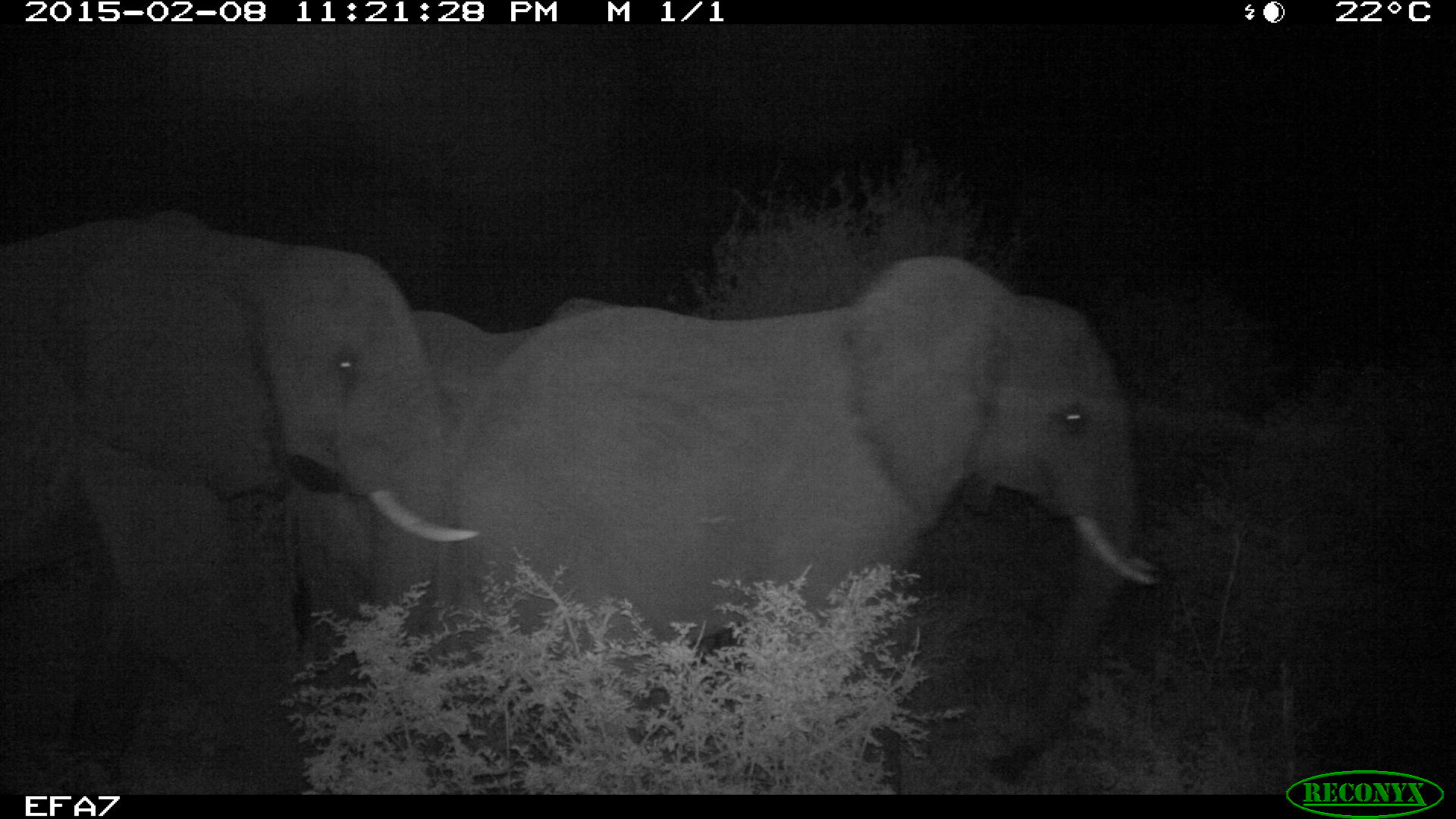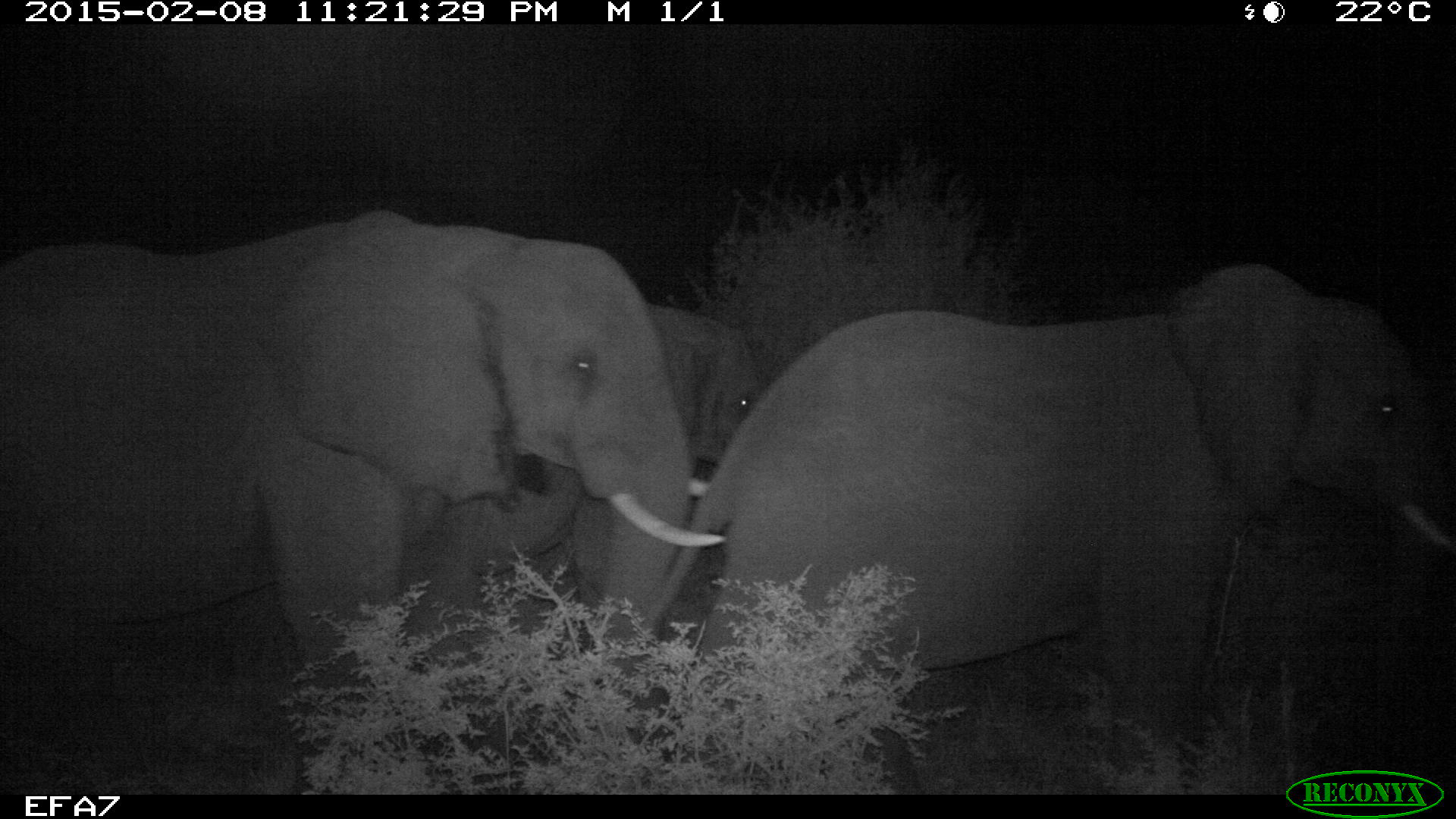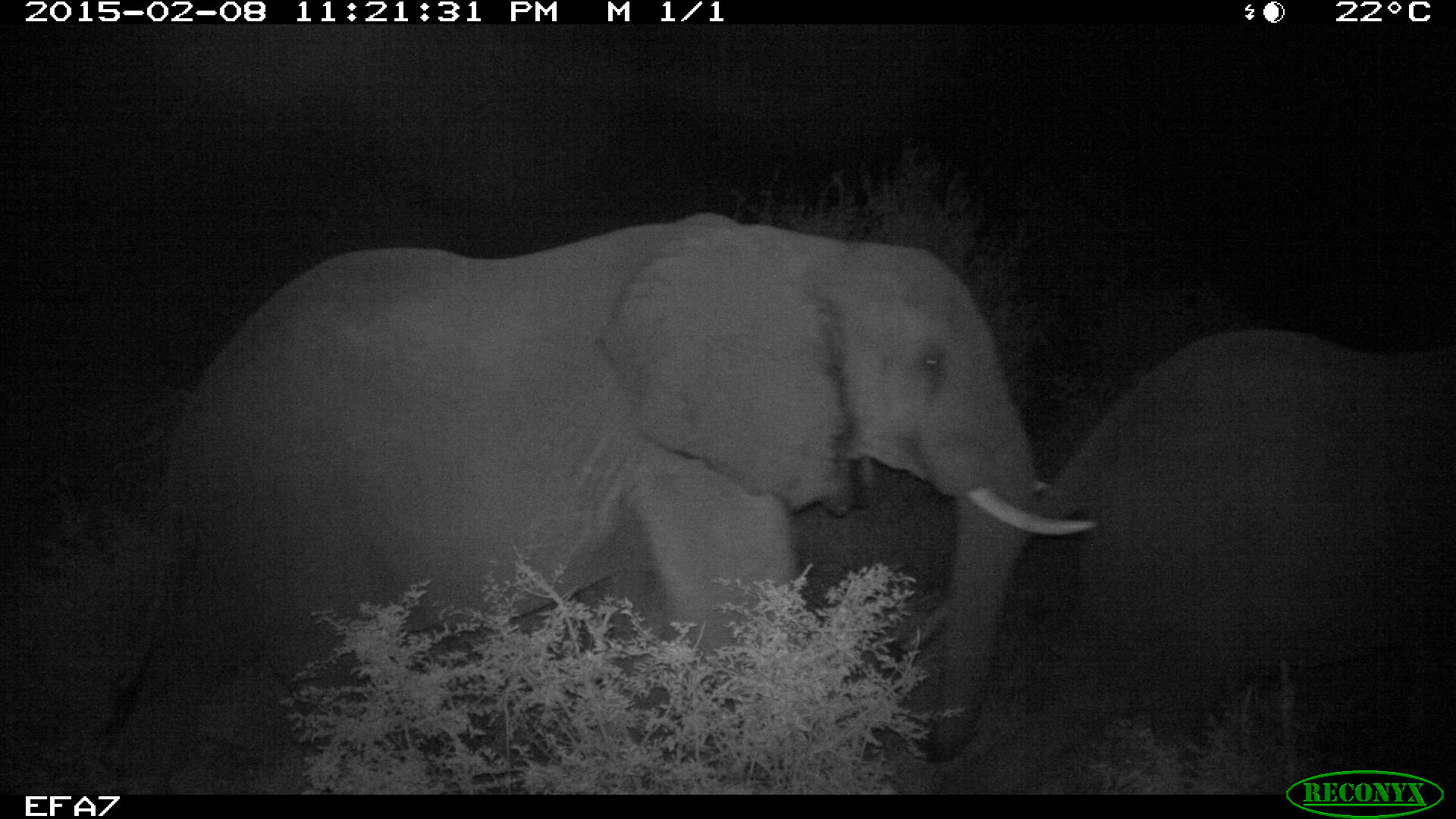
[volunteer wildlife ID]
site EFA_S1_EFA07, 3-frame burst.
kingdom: Animalia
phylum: Chordata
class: Mammalia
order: Proboscidea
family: Elephantidae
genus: Loxodonta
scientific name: Loxodonta africana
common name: african bush elephant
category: elephant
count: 3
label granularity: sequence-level